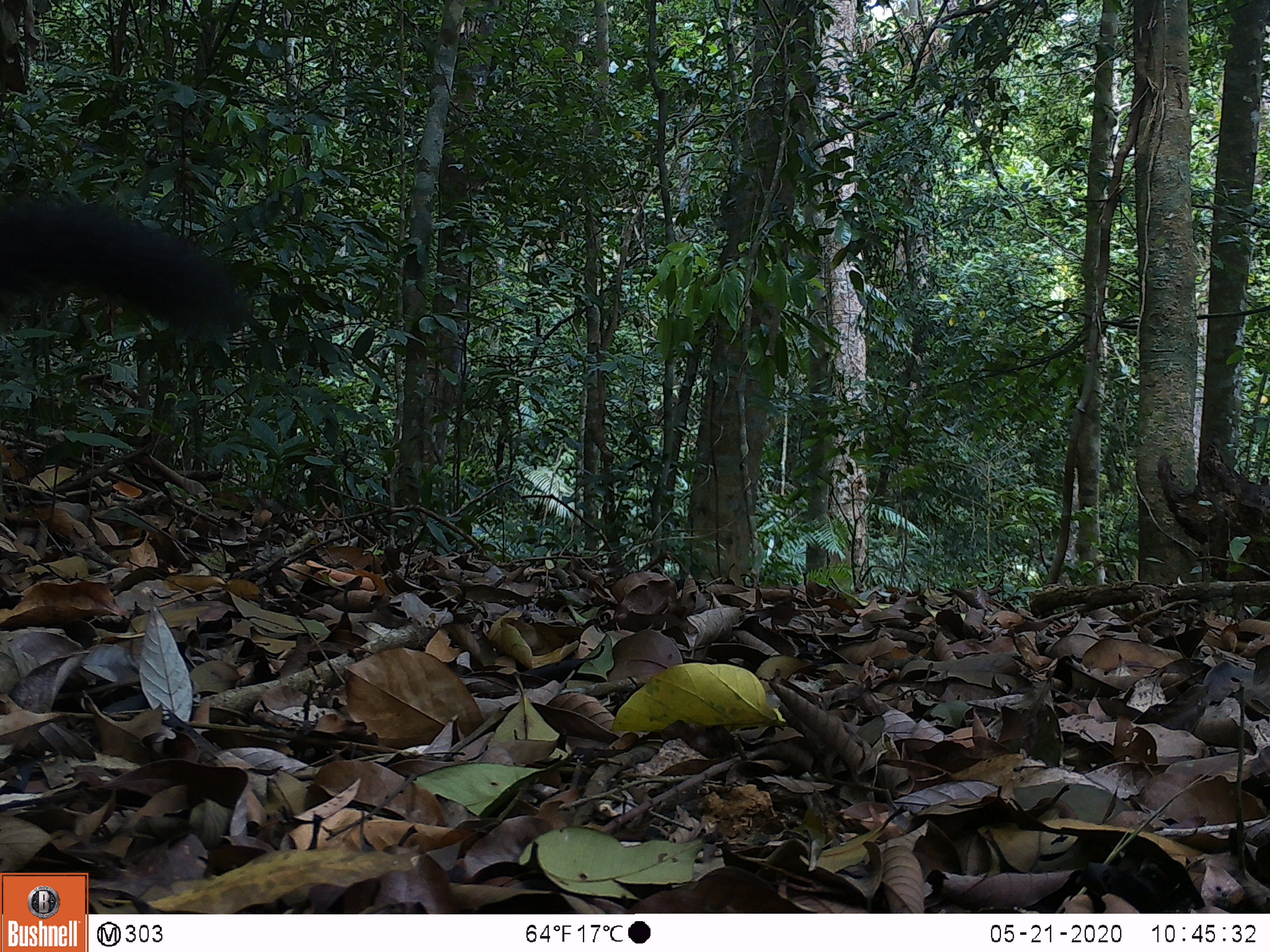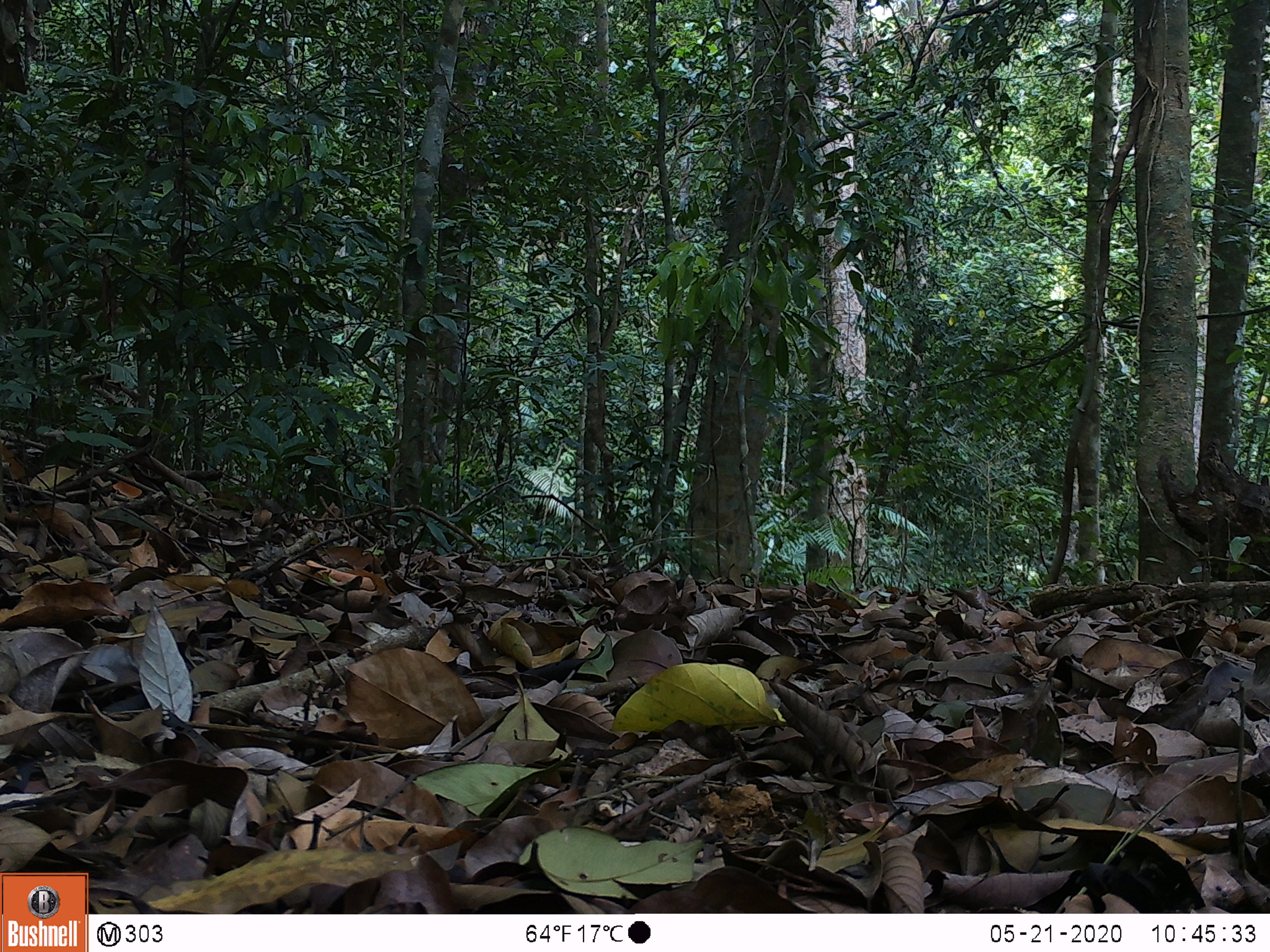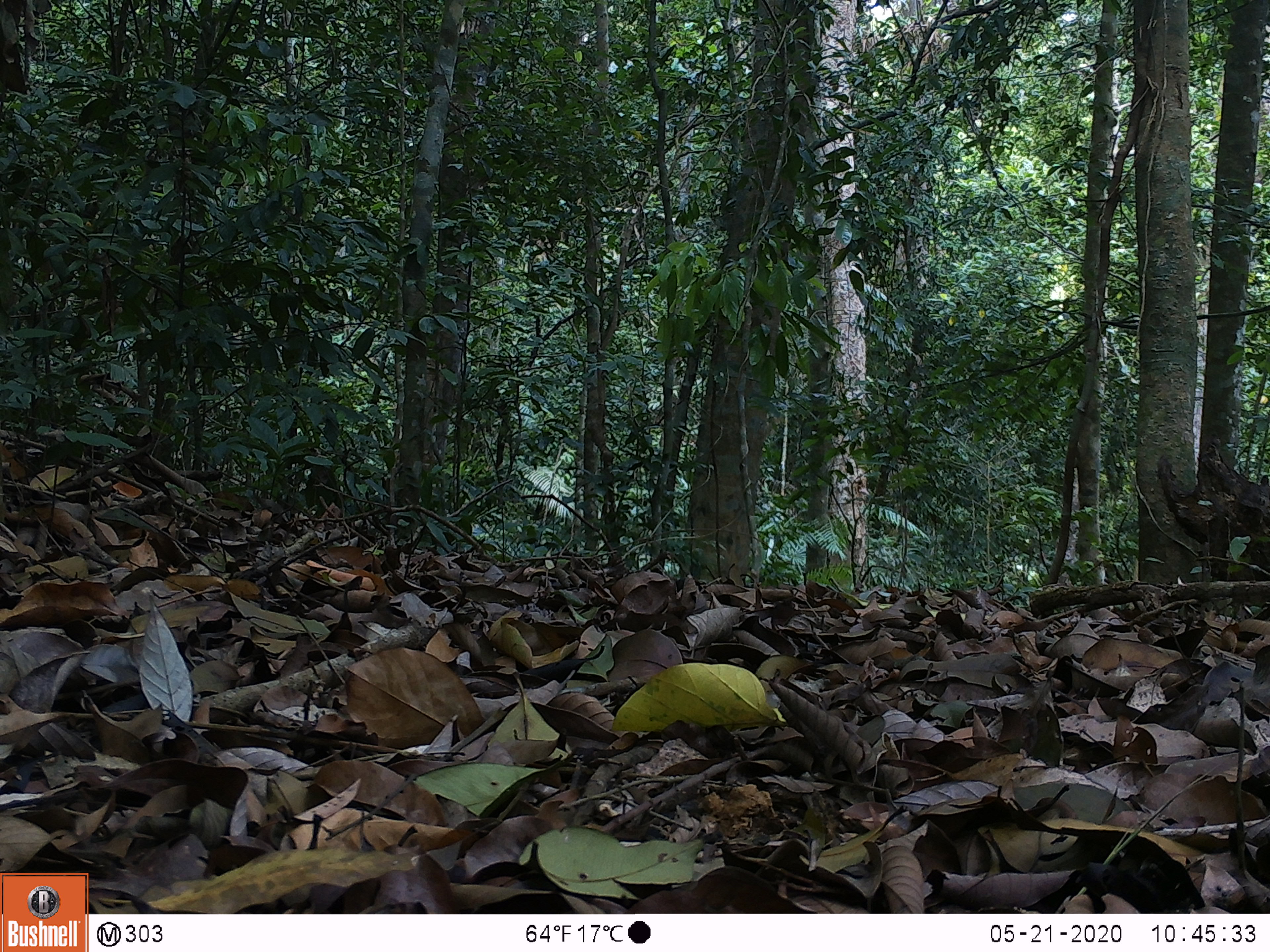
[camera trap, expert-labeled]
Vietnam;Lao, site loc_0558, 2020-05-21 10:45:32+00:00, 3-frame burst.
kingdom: Animalia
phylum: Chordata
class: Mammalia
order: Carnivora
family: Mustelidae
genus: Martes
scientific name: Martes flavigula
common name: yellow-throated marten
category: yellow throated marten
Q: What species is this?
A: Yellow throated marten (yellow-throated marten) (Martes flavigula).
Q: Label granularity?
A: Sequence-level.